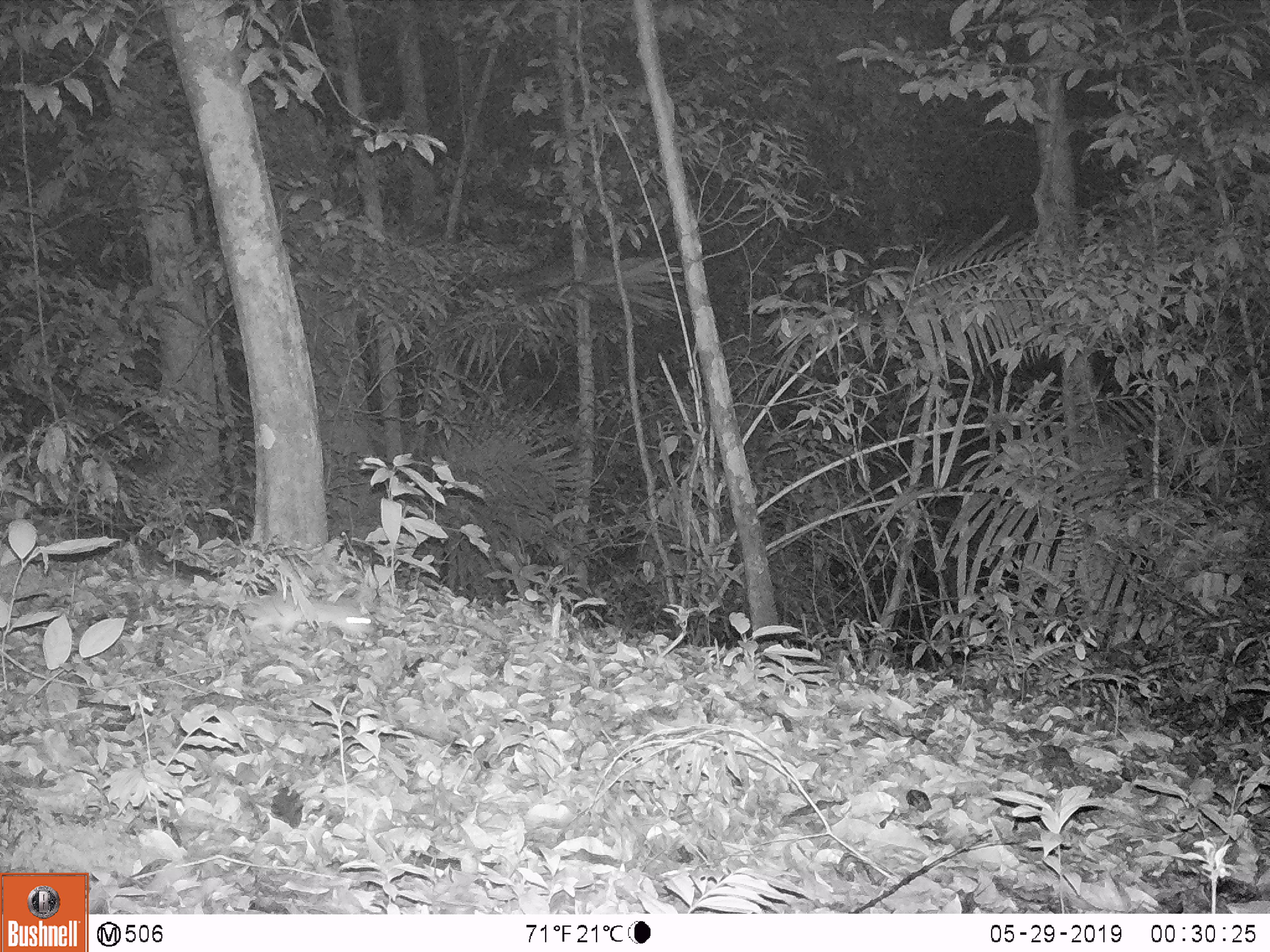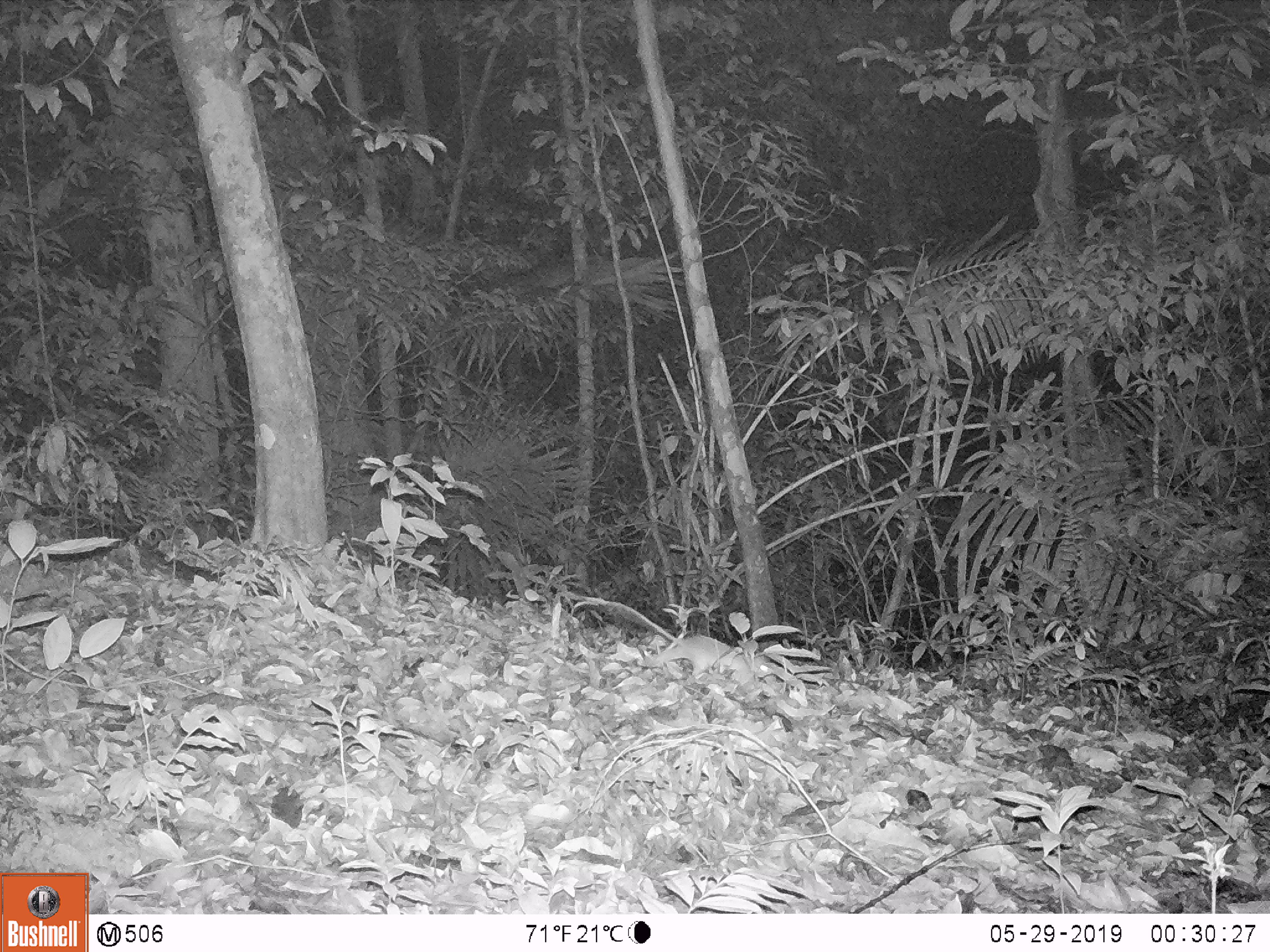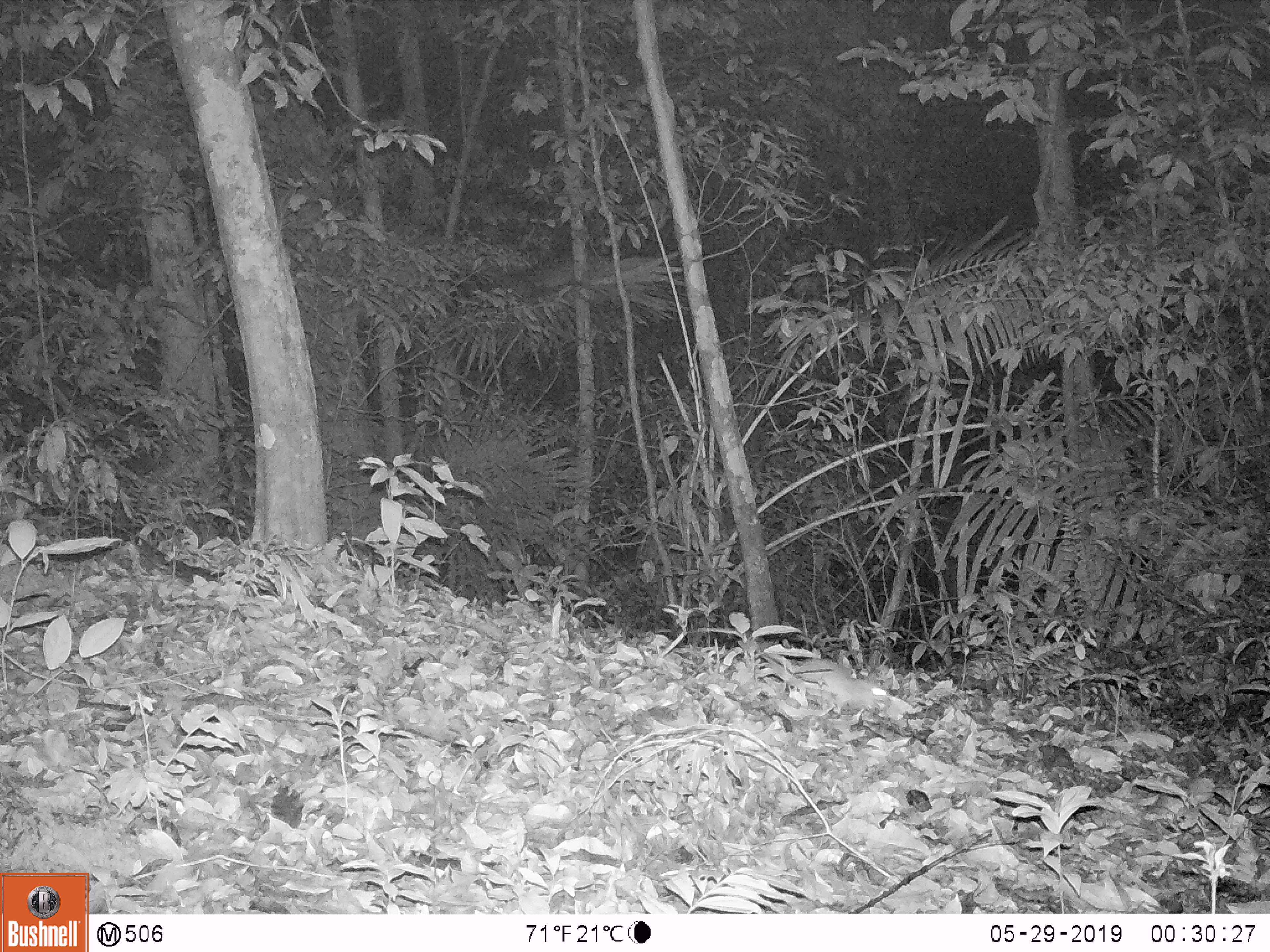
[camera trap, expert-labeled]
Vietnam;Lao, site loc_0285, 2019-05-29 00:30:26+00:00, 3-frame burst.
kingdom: Animalia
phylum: Chordata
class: Mammalia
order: Rodentia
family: Muridae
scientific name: Muridae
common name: old-world mice and rats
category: unidentified murid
Unidentified murid (old-world mice and rats) (Muridae). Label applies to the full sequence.